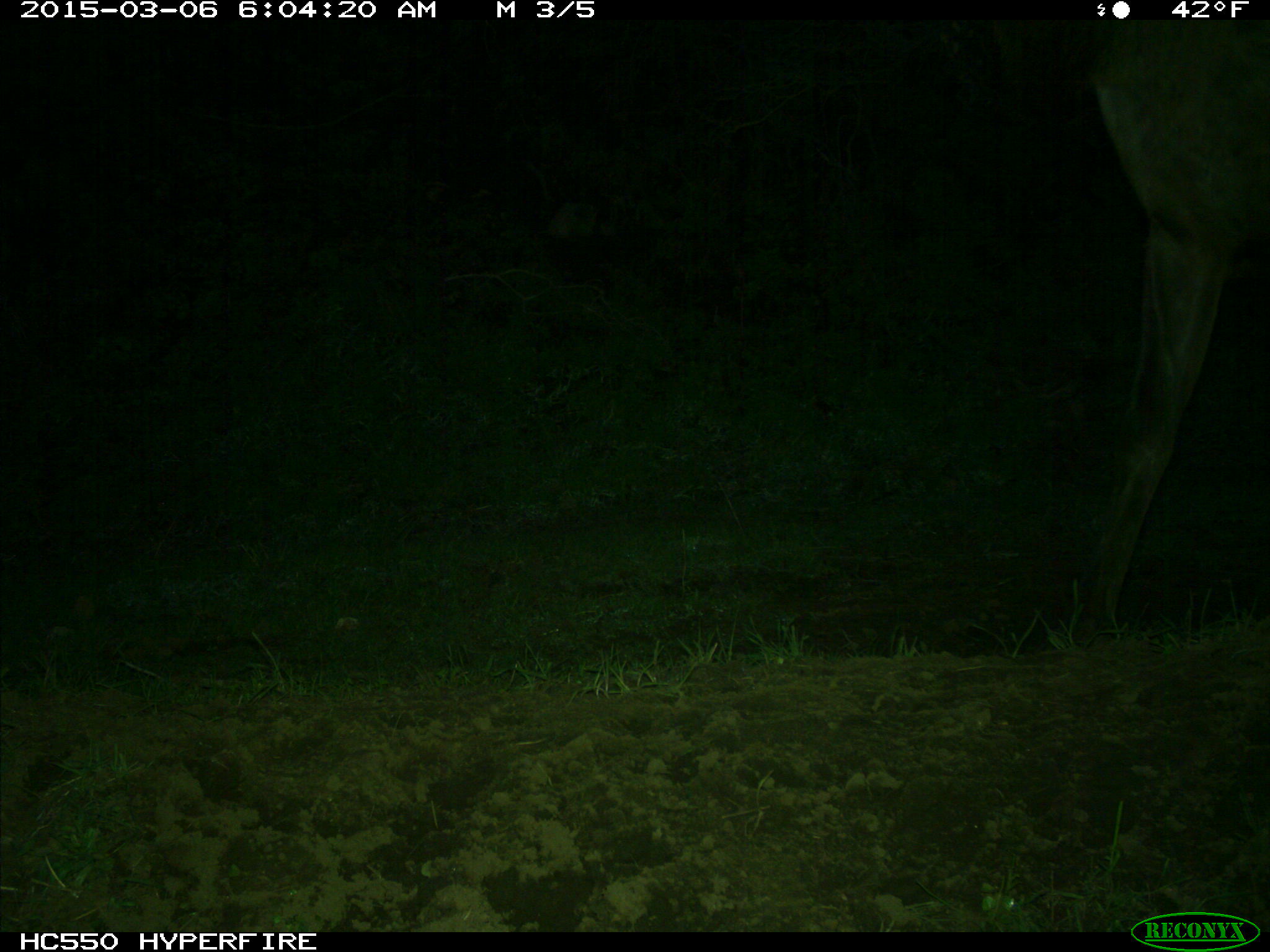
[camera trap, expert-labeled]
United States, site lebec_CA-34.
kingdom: Animalia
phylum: Chordata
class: Mammalia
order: Artiodactyla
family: Cervidae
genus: Cervus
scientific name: Cervus canadensis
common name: elk